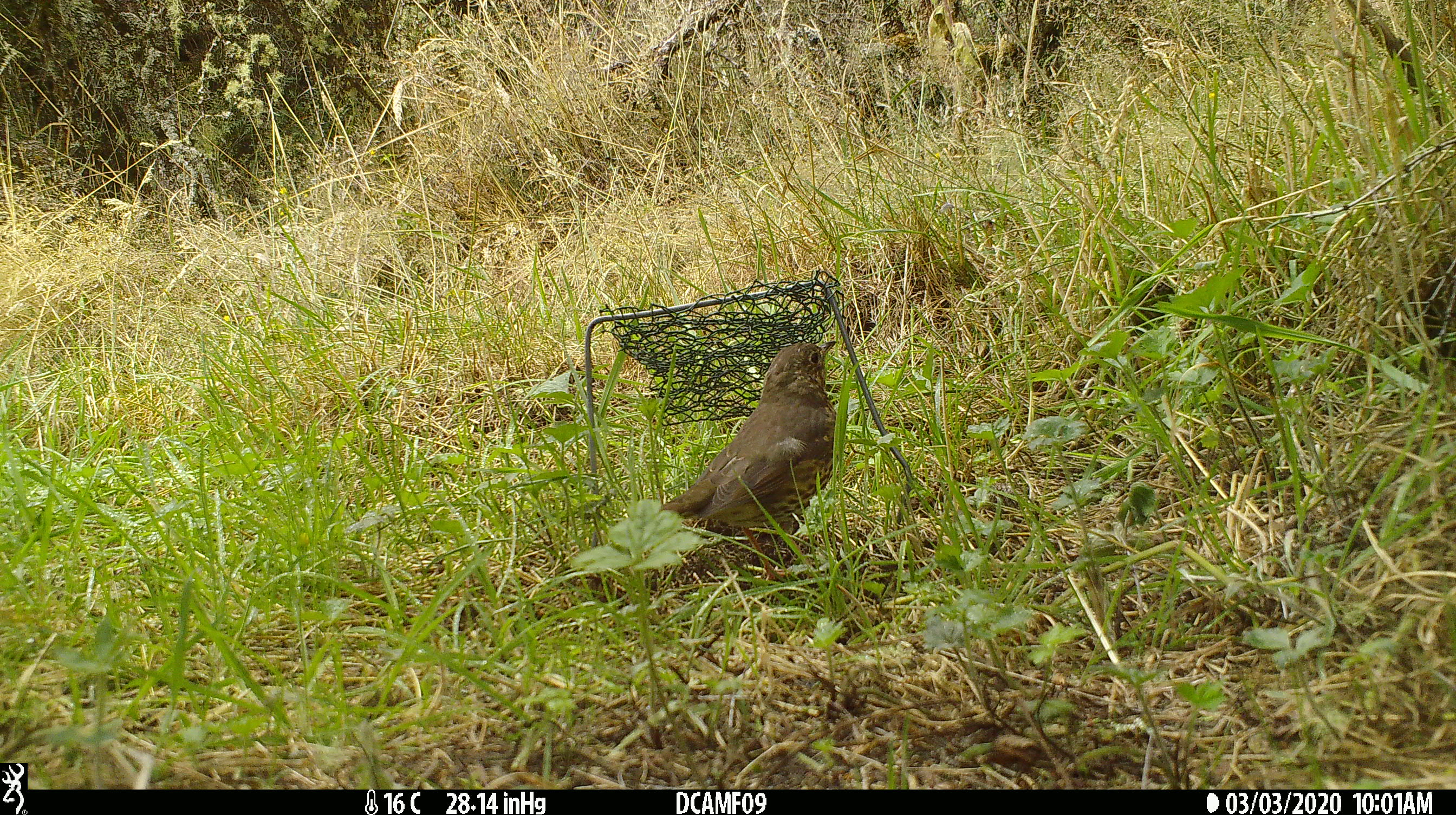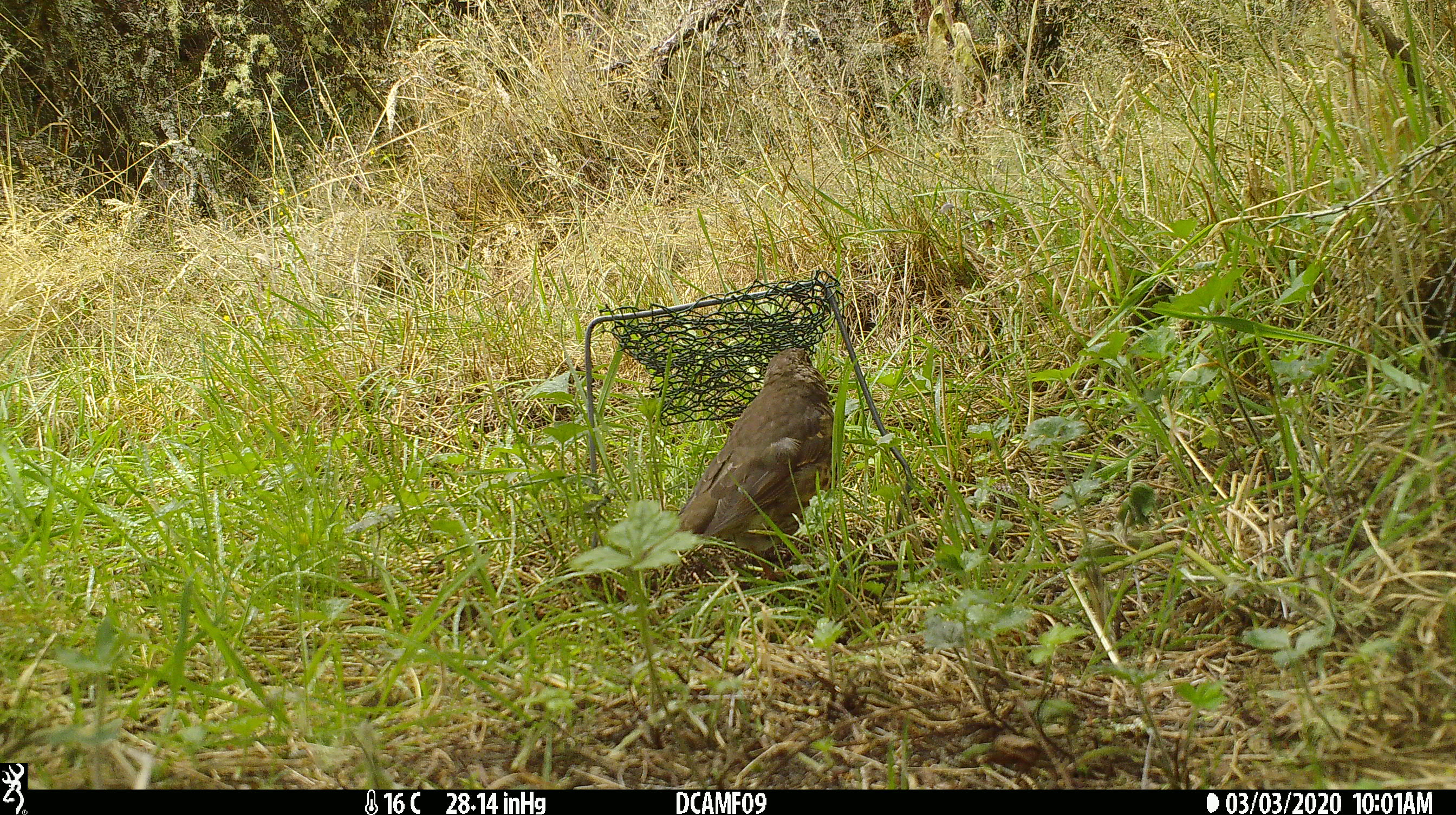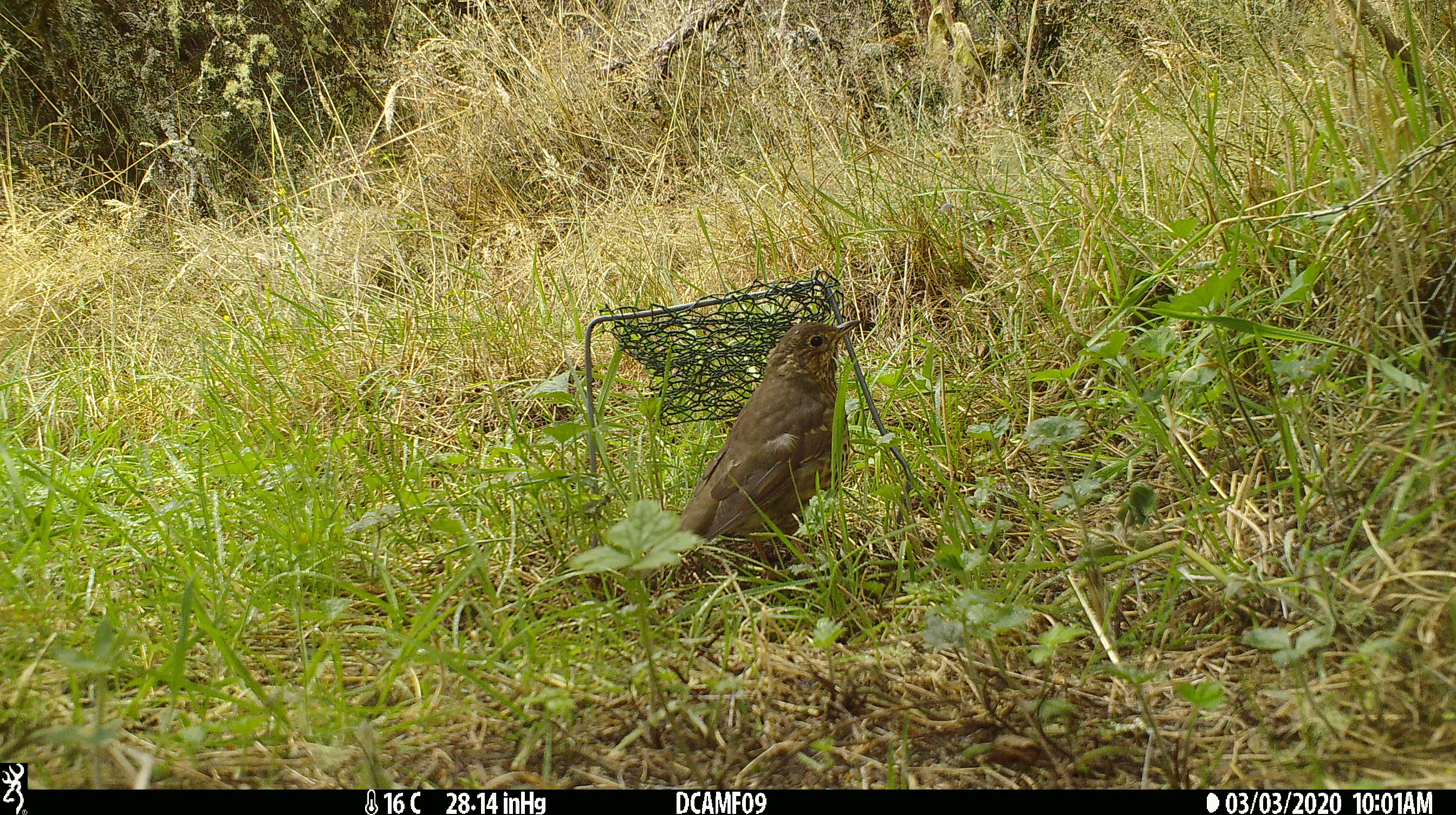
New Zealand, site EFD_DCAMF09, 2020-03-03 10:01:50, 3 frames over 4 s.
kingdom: Animalia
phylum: Chordata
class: Aves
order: Passeriformes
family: Turdidae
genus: Turdus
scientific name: Turdus philomelos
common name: song thrush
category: thrush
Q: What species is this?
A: Thrush (song thrush) (Turdus philomelos).